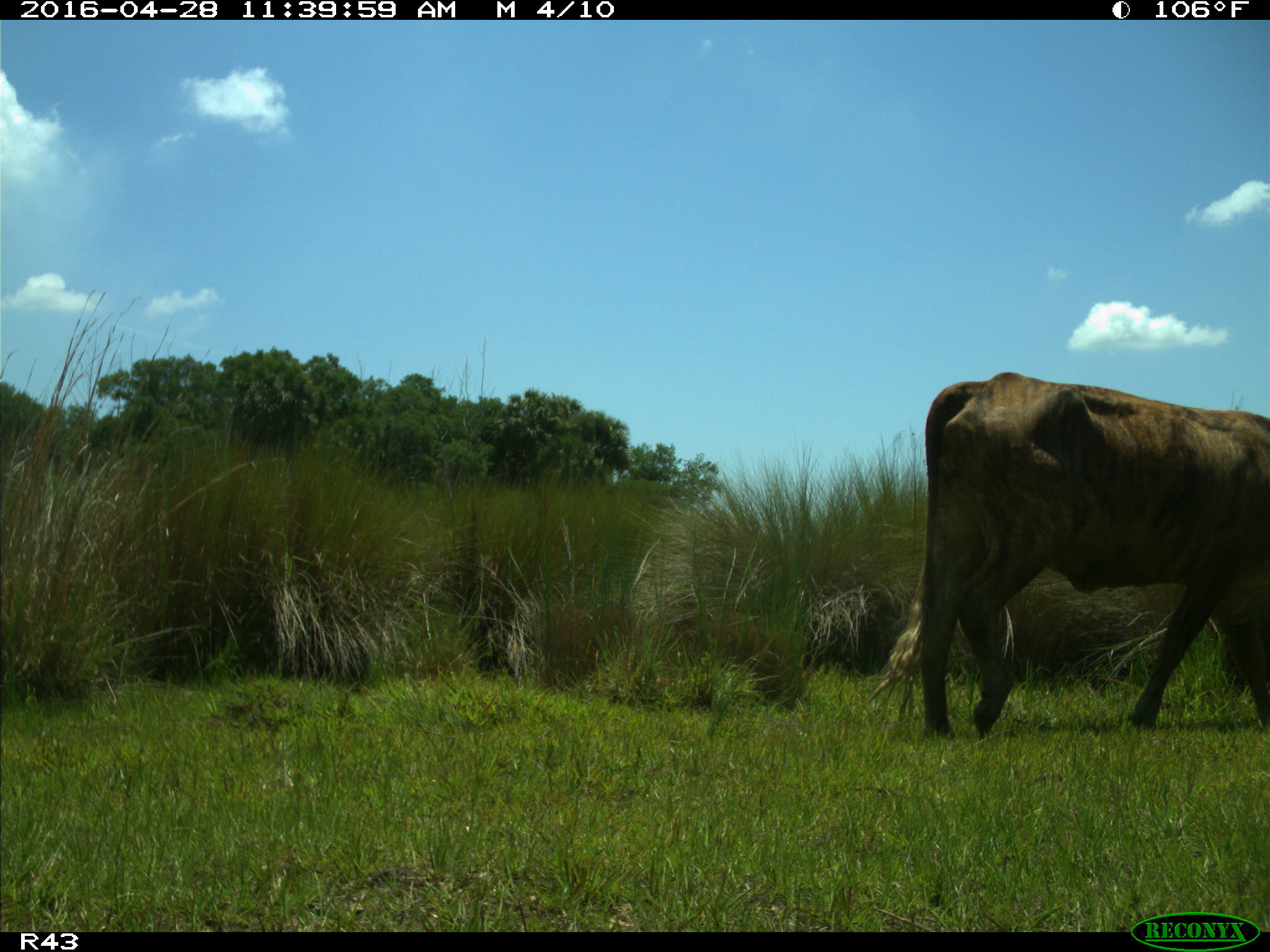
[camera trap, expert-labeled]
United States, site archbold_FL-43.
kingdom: Animalia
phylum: Chordata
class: Mammalia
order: Artiodactyla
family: Bovidae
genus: Bos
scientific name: Bos taurus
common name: domestic cow